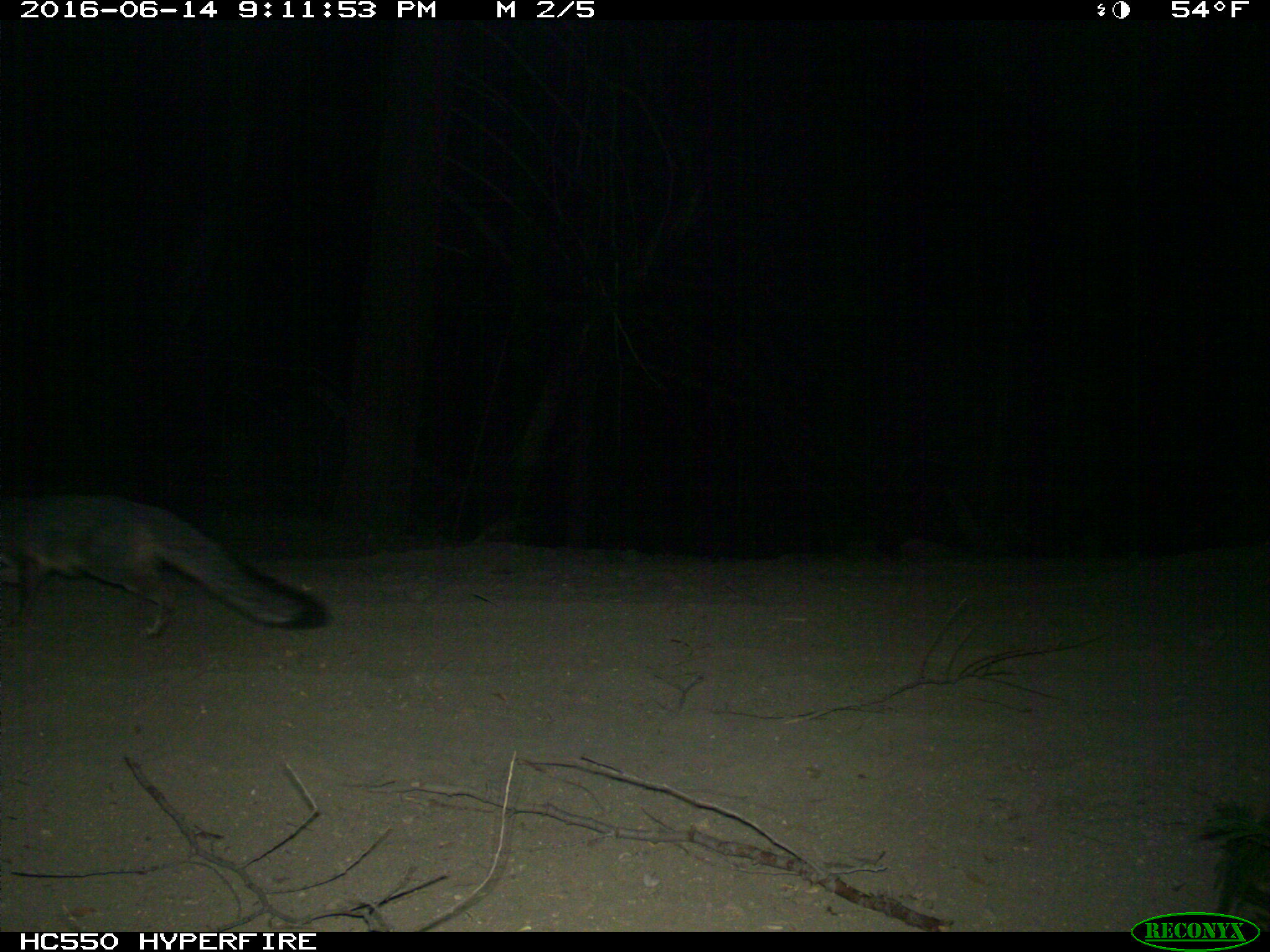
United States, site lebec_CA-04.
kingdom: Animalia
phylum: Chordata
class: Mammalia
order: Carnivora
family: Canidae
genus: Urocyon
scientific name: Urocyon cinereoargenteus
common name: gray fox